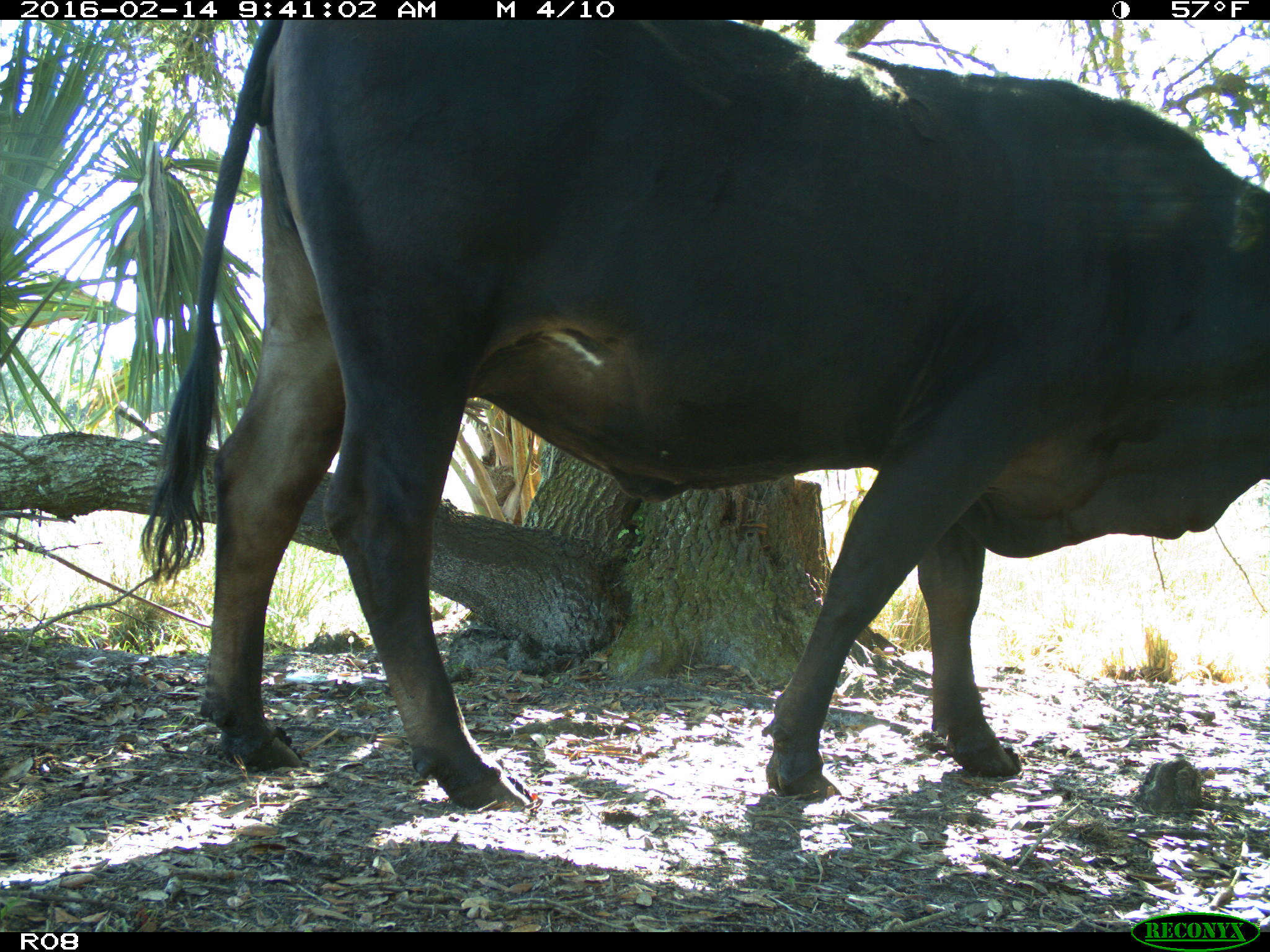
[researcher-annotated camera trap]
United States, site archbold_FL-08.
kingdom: Animalia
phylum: Chordata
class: Mammalia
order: Artiodactyla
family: Bovidae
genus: Bos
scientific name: Bos taurus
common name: domestic cow